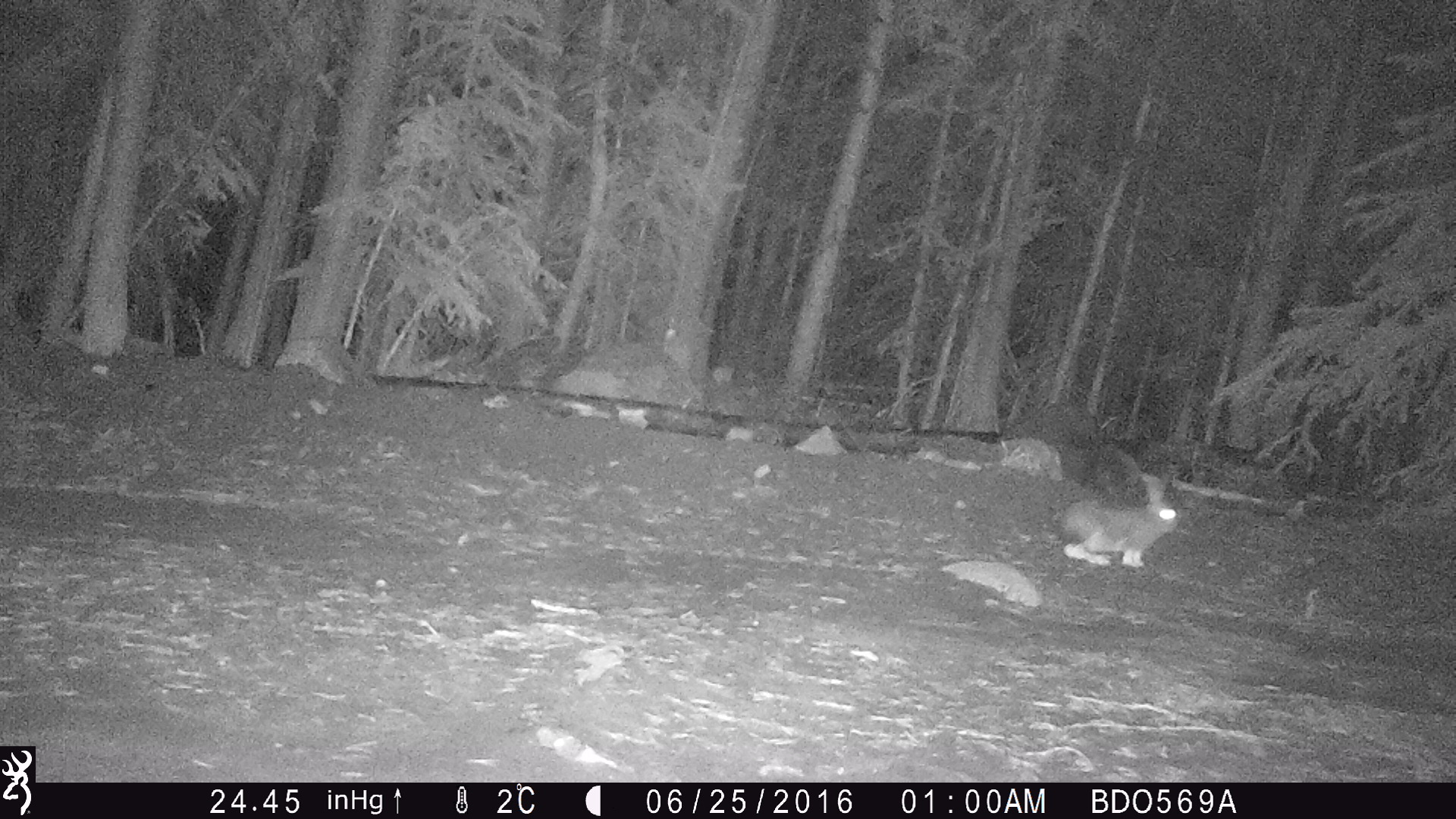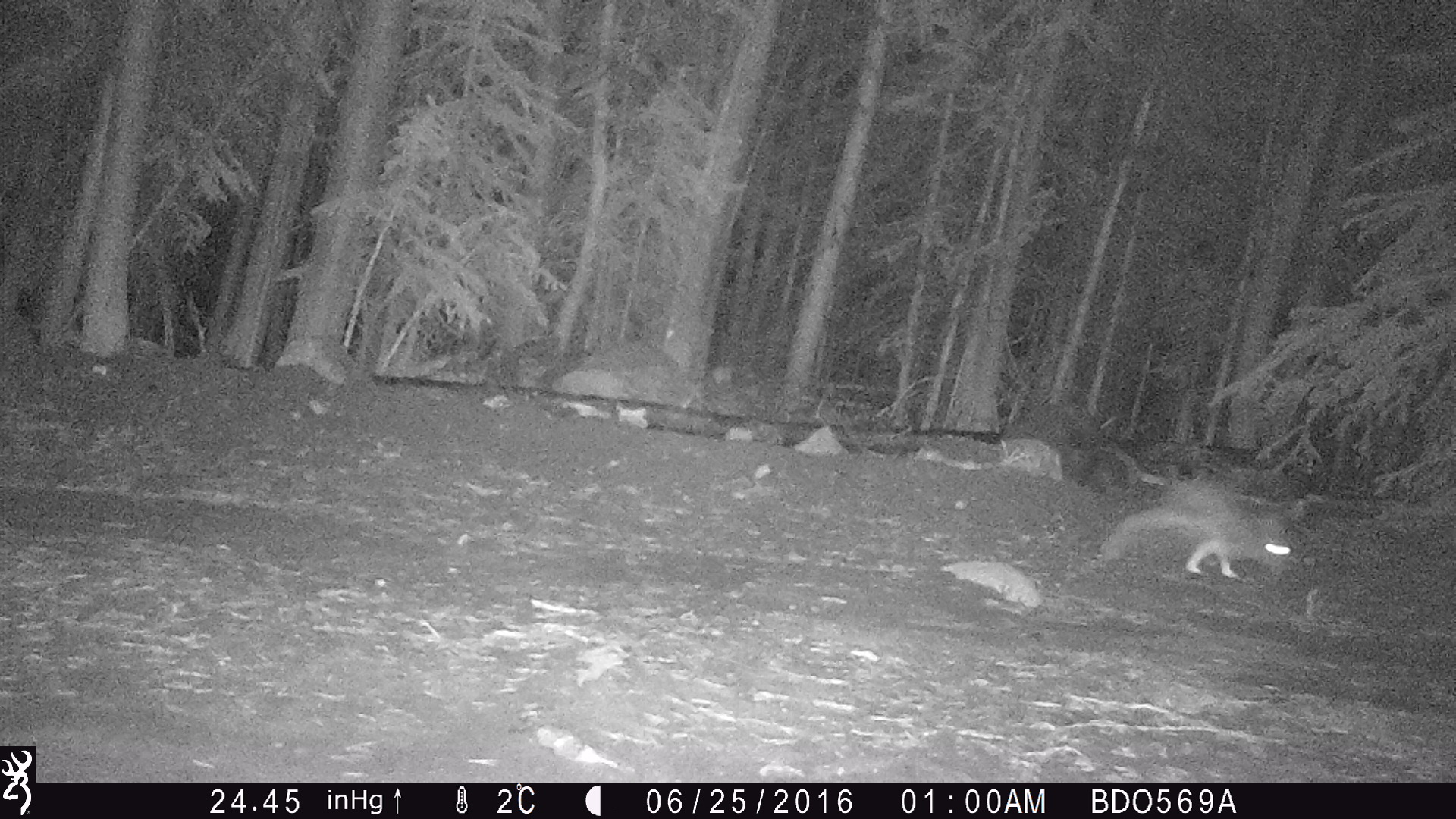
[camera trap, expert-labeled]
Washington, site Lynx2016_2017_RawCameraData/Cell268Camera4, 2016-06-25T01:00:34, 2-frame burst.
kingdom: Animalia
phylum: Chordata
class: Mammalia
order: Lagomorpha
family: Leporidae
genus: Lepus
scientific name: Lepus americanus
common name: snowshoe hare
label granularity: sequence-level